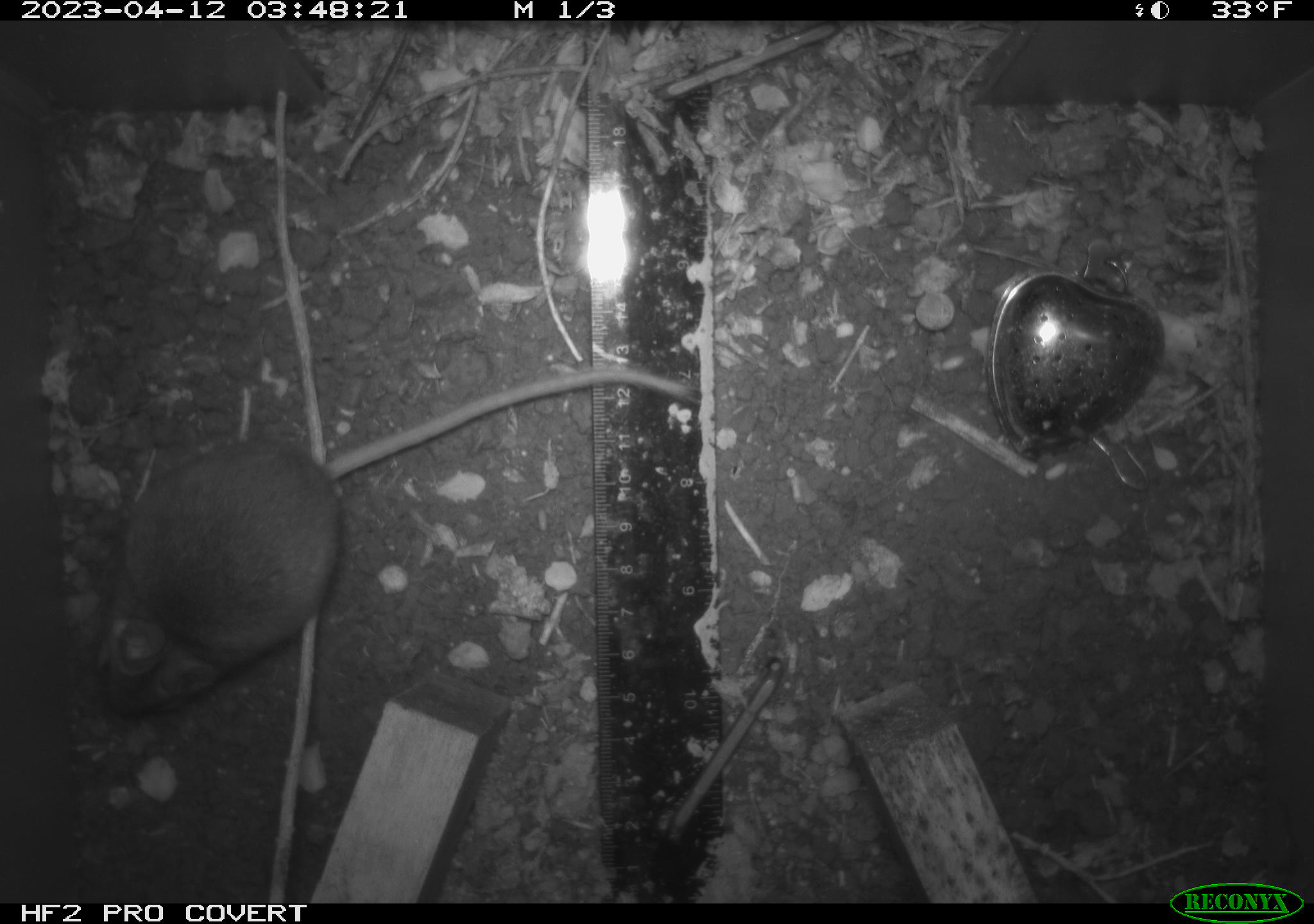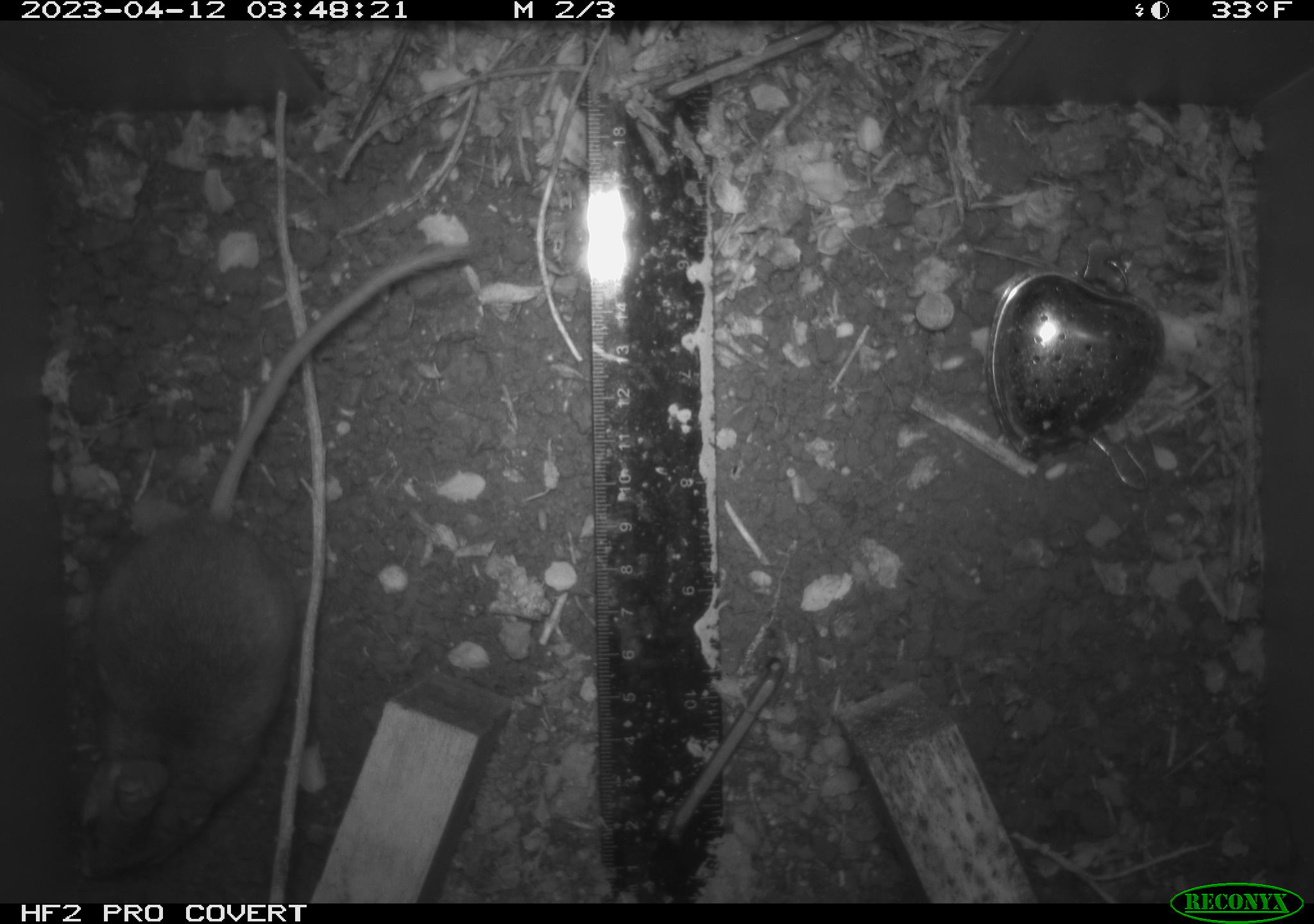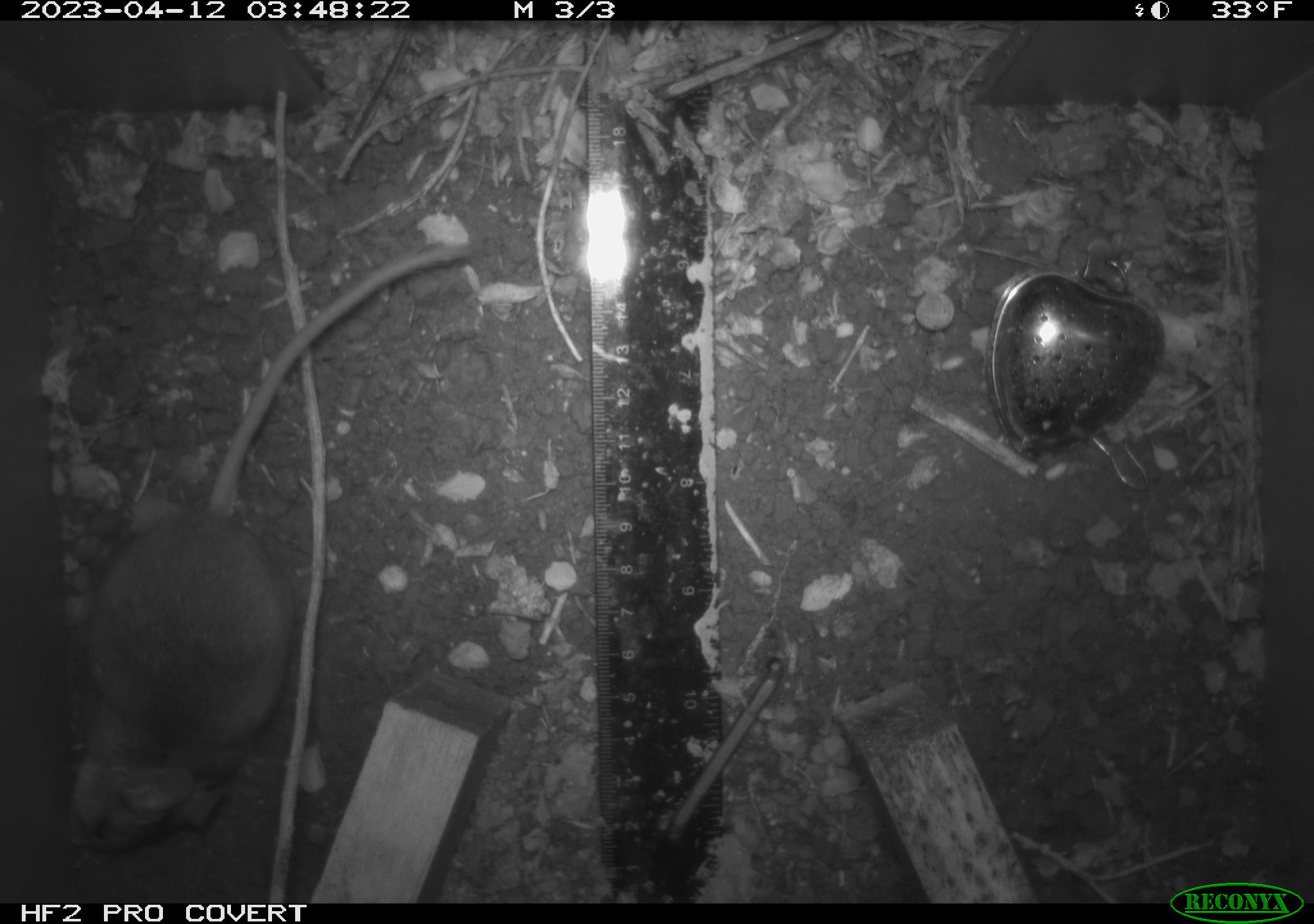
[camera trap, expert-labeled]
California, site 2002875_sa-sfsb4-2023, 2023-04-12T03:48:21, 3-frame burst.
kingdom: Animalia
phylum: Chordata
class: Mammalia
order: Rodentia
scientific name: Rodentia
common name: mouse species